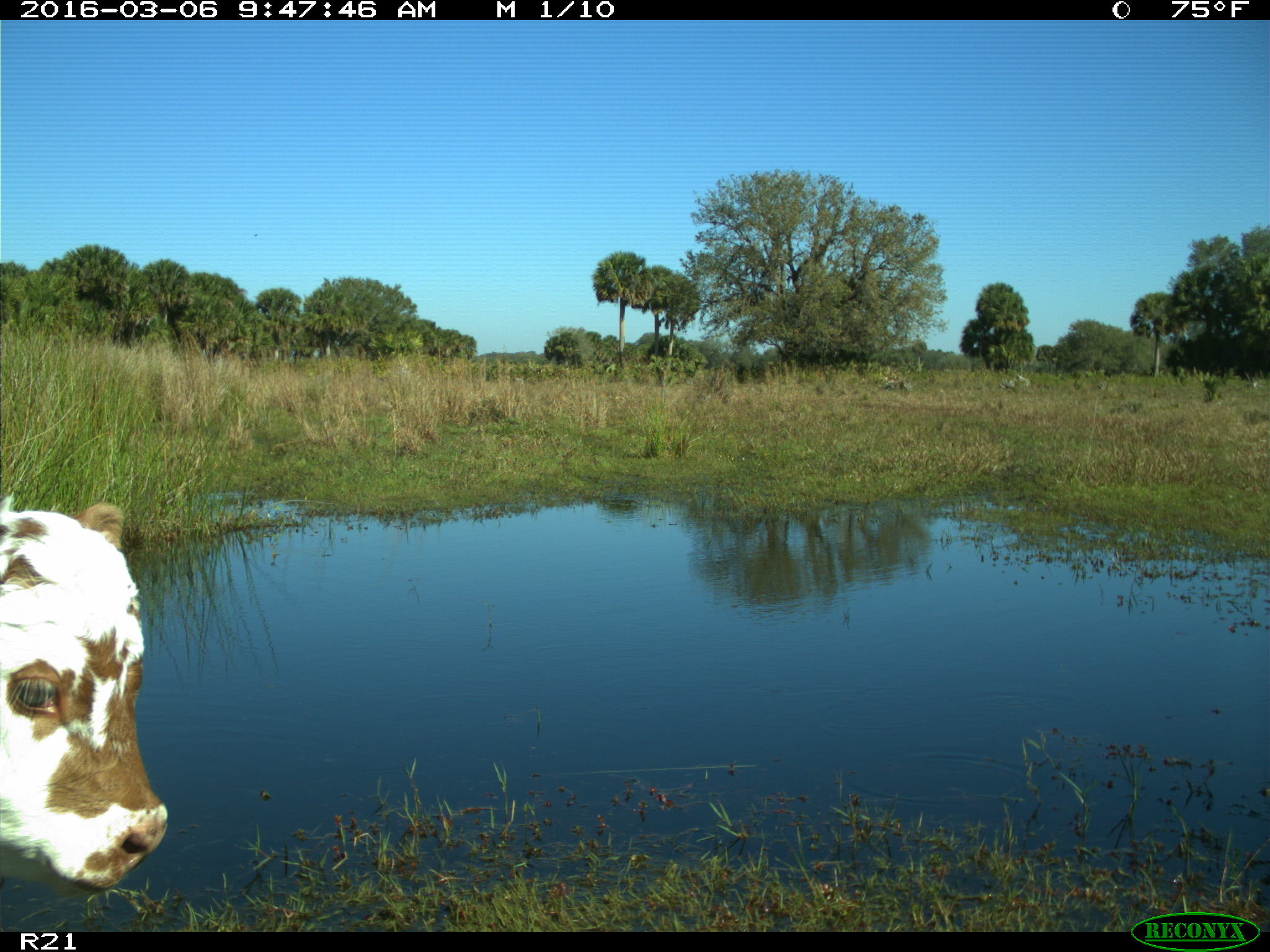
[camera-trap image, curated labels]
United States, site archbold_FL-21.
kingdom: Animalia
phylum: Chordata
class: Mammalia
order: Artiodactyla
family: Bovidae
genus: Bos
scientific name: Bos taurus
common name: domestic cow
Bos taurus (domestic cow).